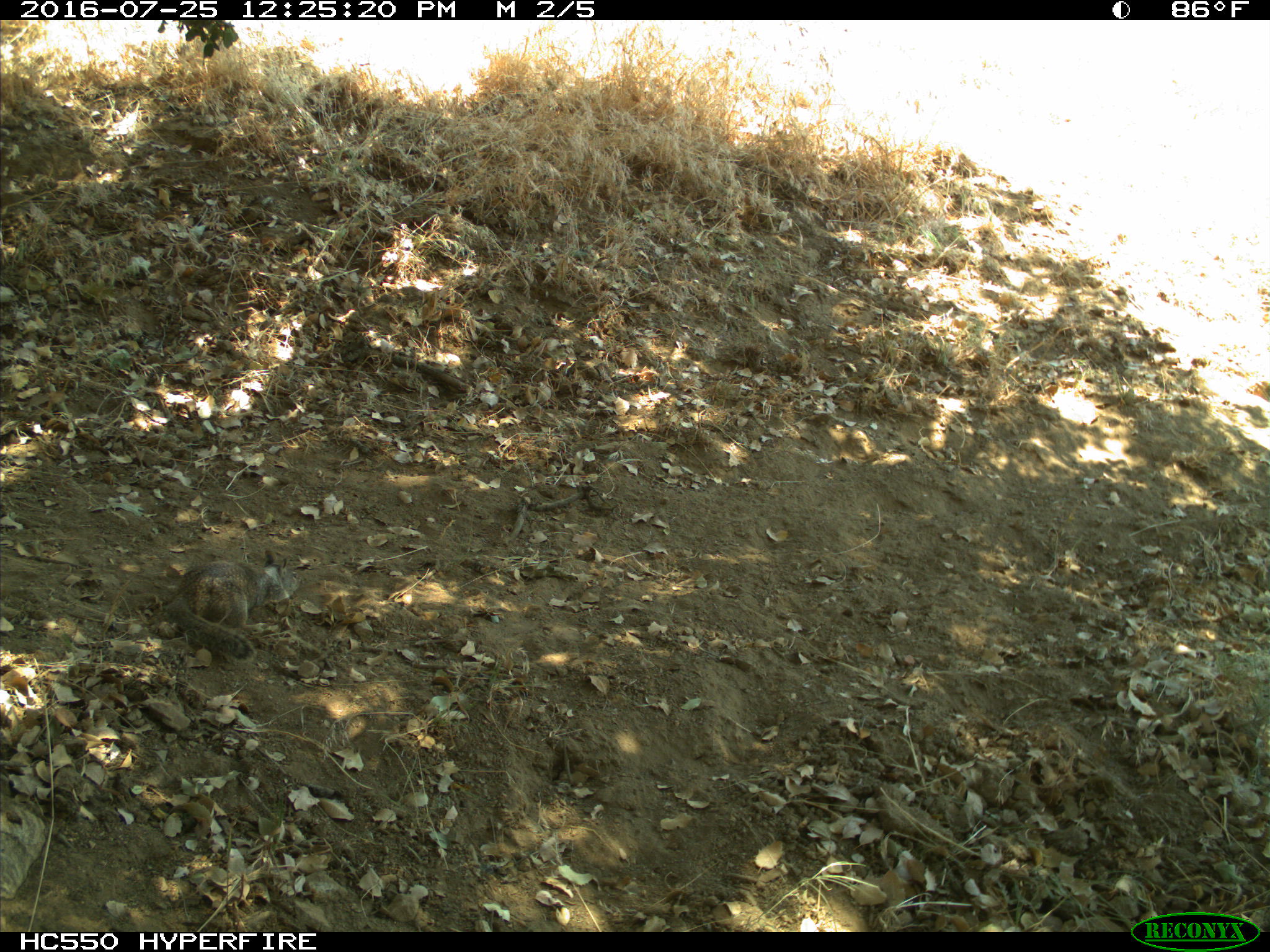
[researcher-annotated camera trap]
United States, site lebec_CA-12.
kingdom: Animalia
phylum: Chordata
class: Mammalia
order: Rodentia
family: Sciuridae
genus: Otospermophilus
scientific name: Otospermophilus beecheyi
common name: california ground squirrel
Otospermophilus beecheyi (california ground squirrel).